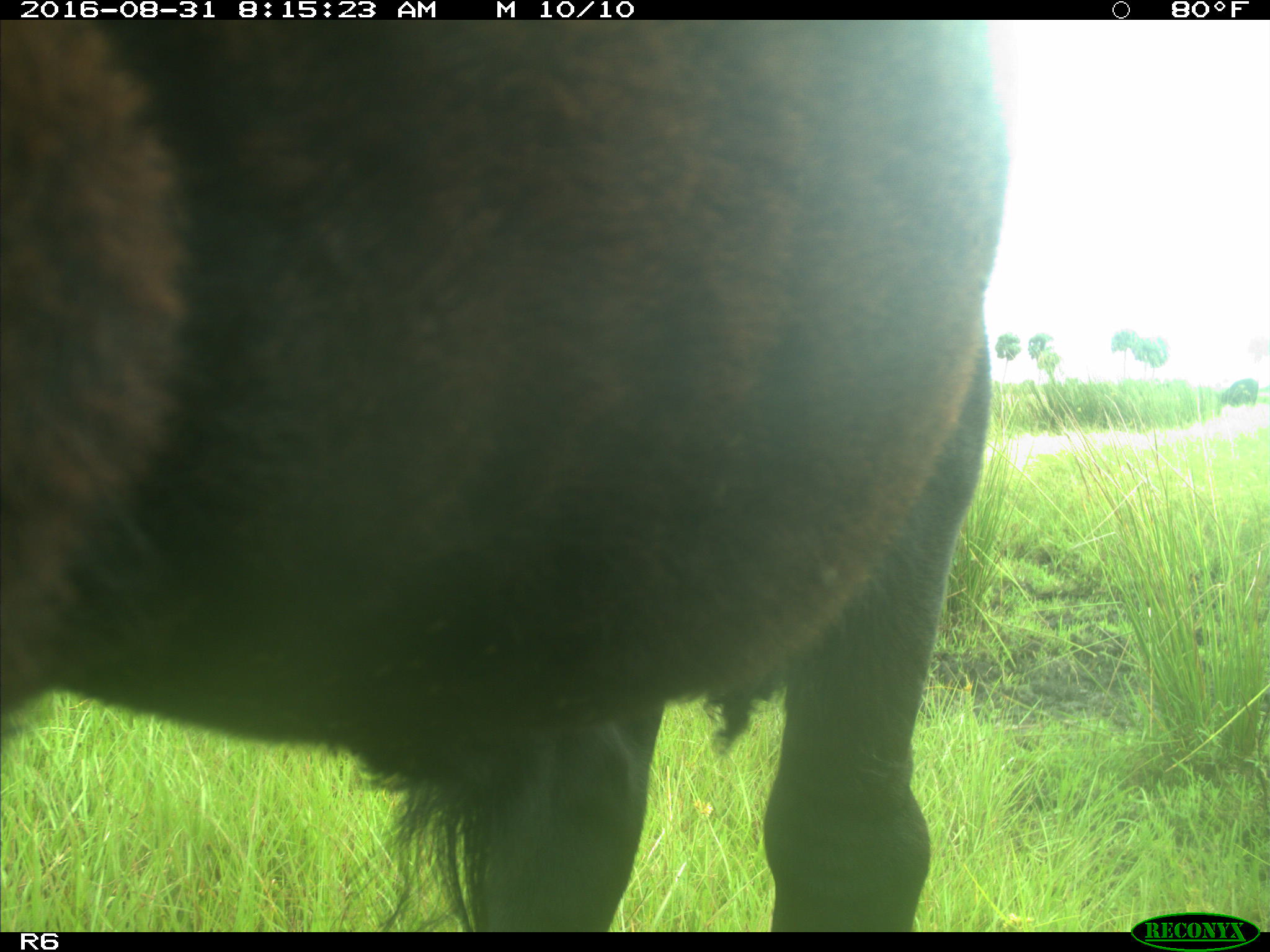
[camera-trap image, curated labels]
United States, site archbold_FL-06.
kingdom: Animalia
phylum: Chordata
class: Mammalia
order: Artiodactyla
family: Bovidae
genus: Bos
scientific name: Bos taurus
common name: domestic cow